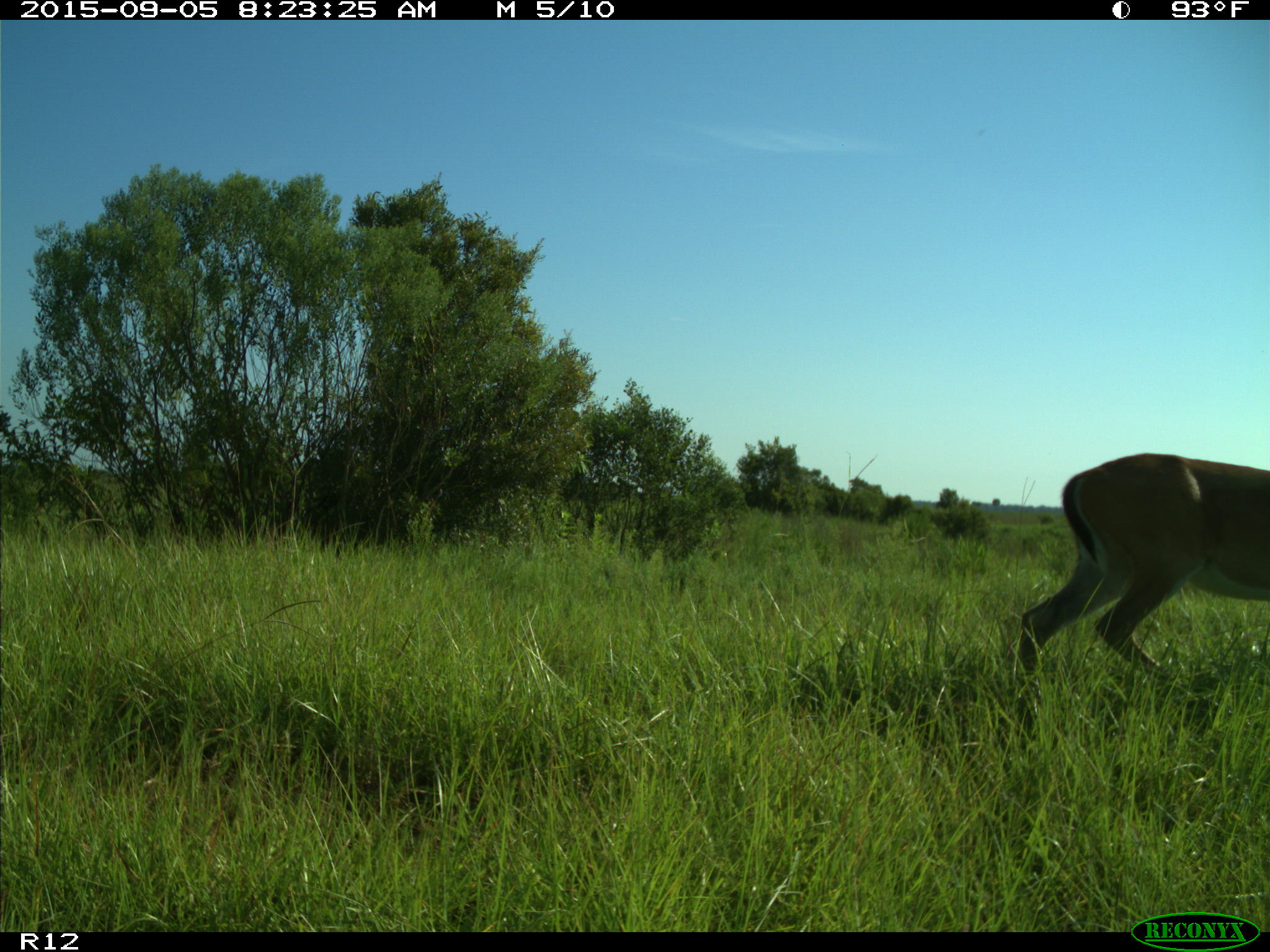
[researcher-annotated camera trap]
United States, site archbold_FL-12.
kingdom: Animalia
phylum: Chordata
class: Mammalia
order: Artiodactyla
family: Cervidae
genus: Odocoileus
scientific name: Odocoileus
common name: deer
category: unidentified deer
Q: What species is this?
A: Unidentified deer (deer) (Odocoileus).